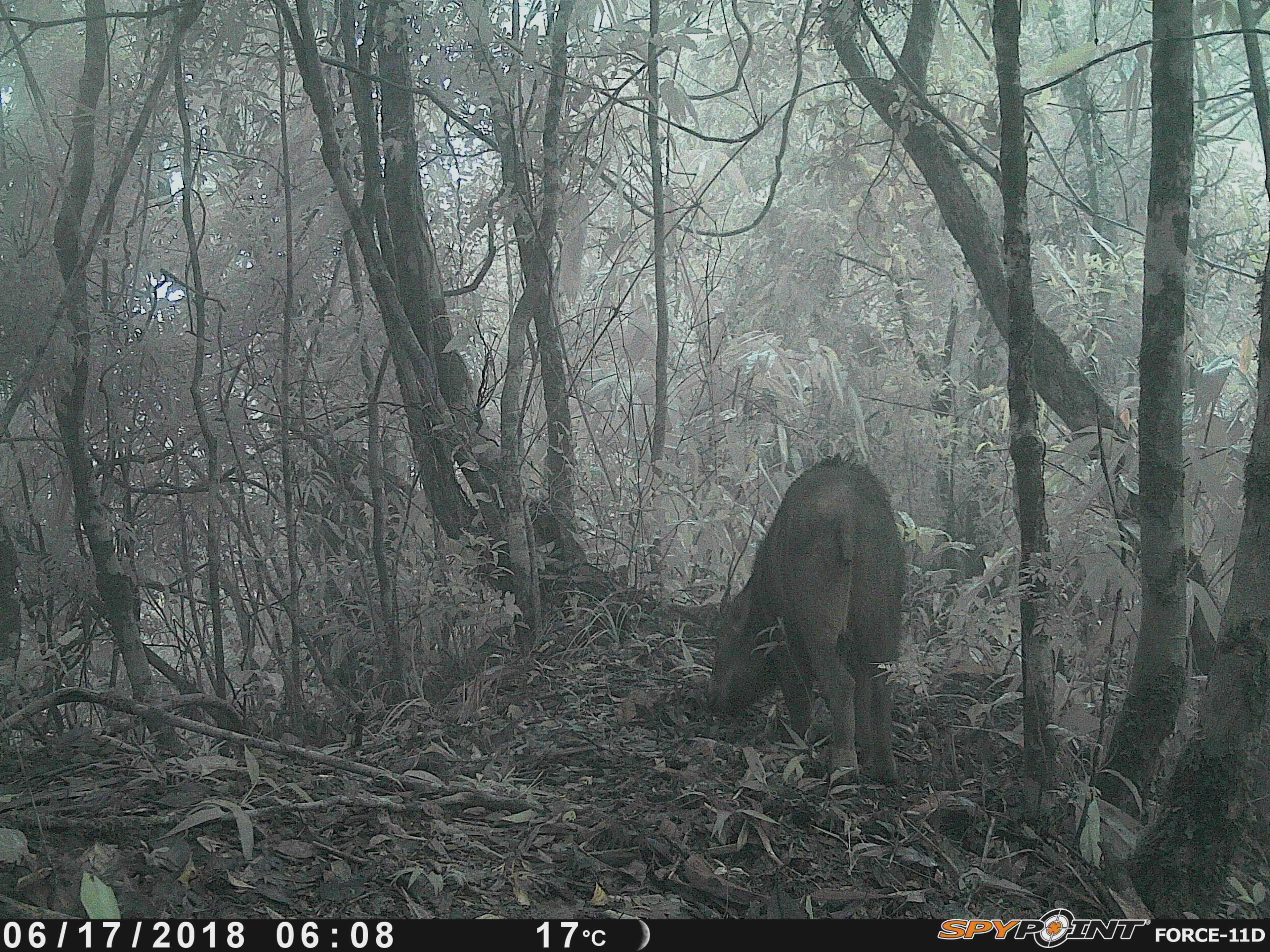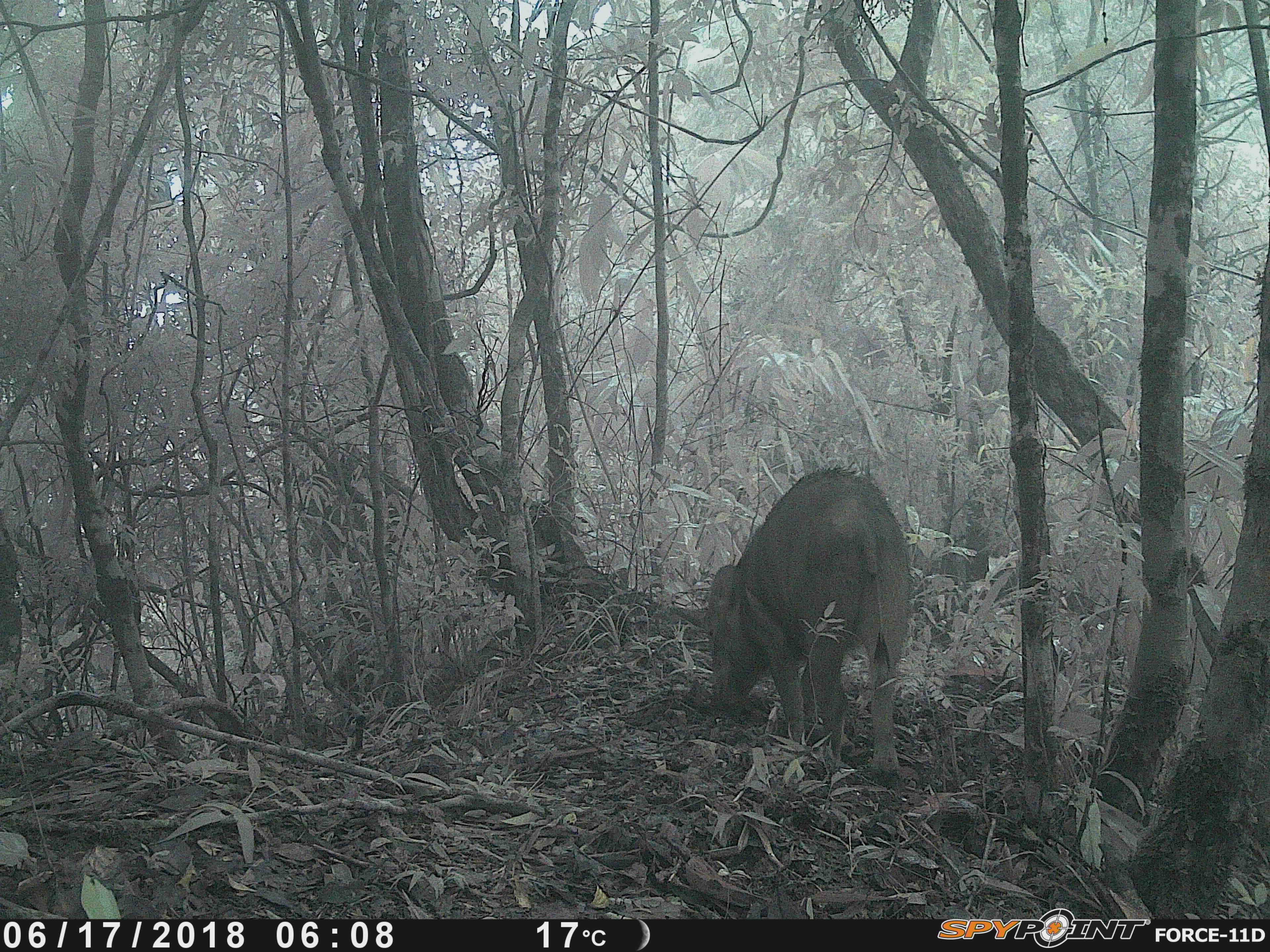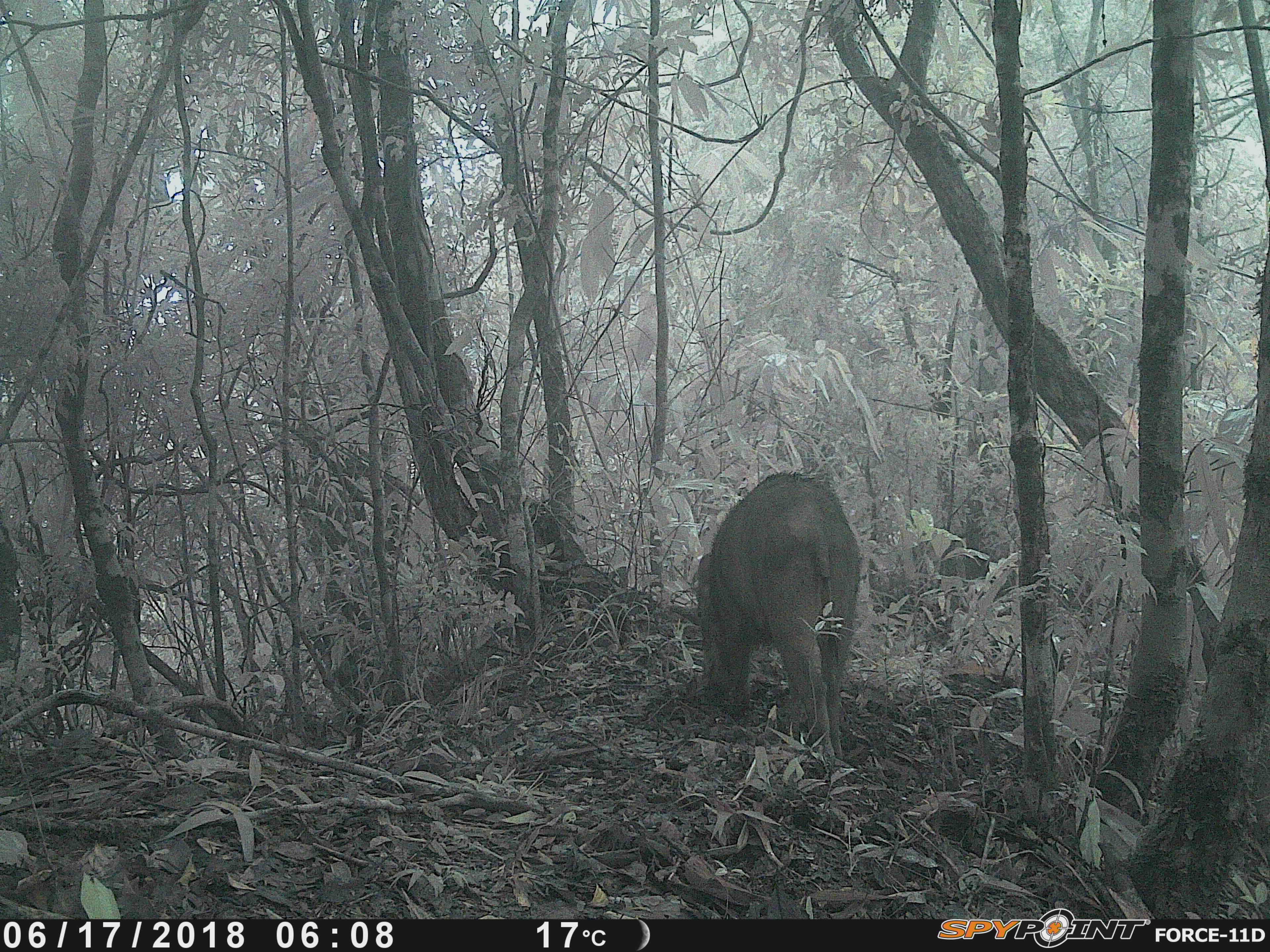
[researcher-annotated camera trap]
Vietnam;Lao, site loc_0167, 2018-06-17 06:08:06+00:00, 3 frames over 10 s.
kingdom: Animalia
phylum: Chordata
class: Mammalia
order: Artiodactyla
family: Suidae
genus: Sus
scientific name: Sus scrofa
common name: eurasian wild pig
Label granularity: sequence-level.